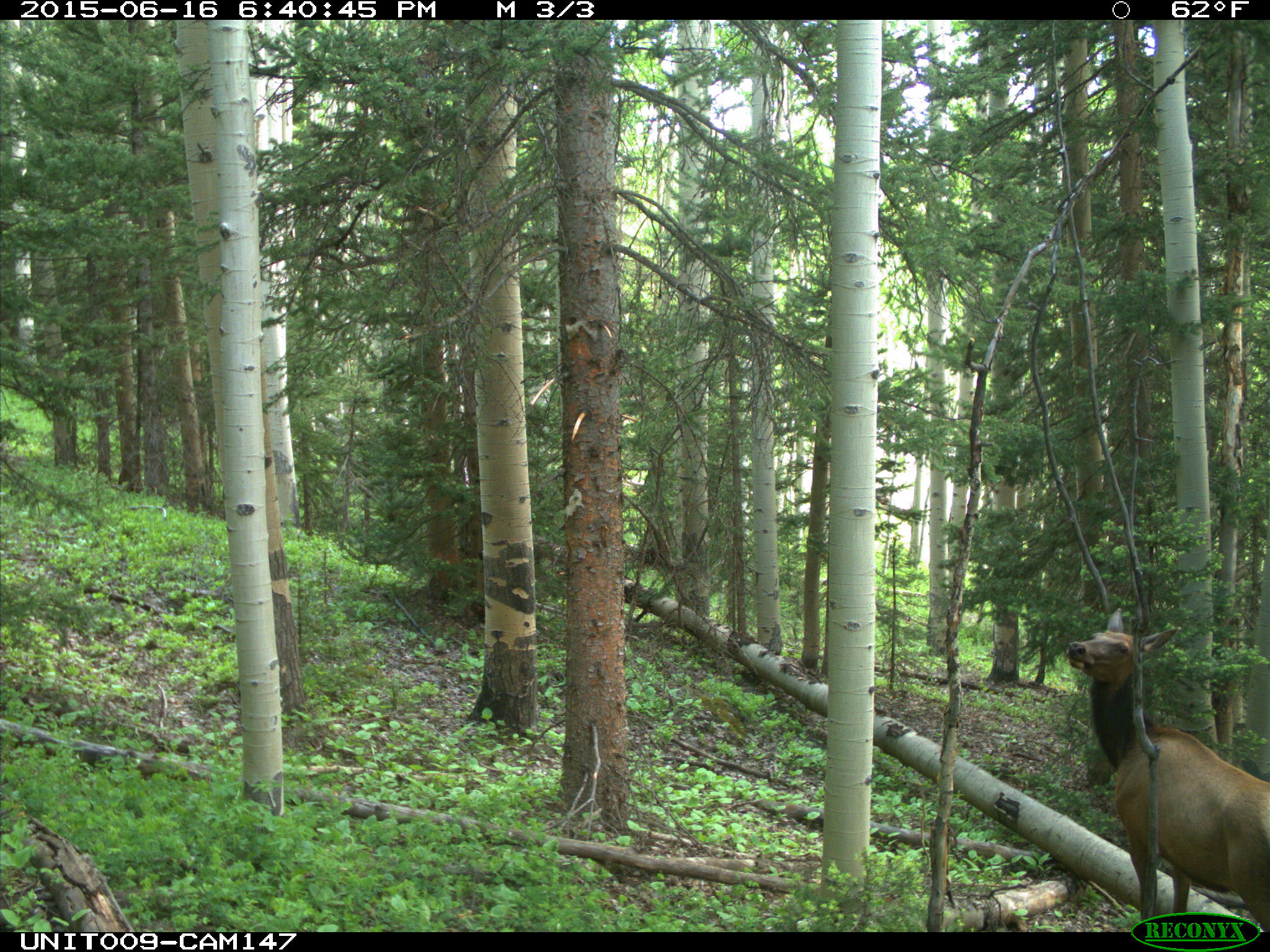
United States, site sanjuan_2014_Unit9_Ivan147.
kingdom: Animalia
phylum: Chordata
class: Mammalia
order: Artiodactyla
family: Cervidae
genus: Cervus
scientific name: Cervus elaphus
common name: red deer